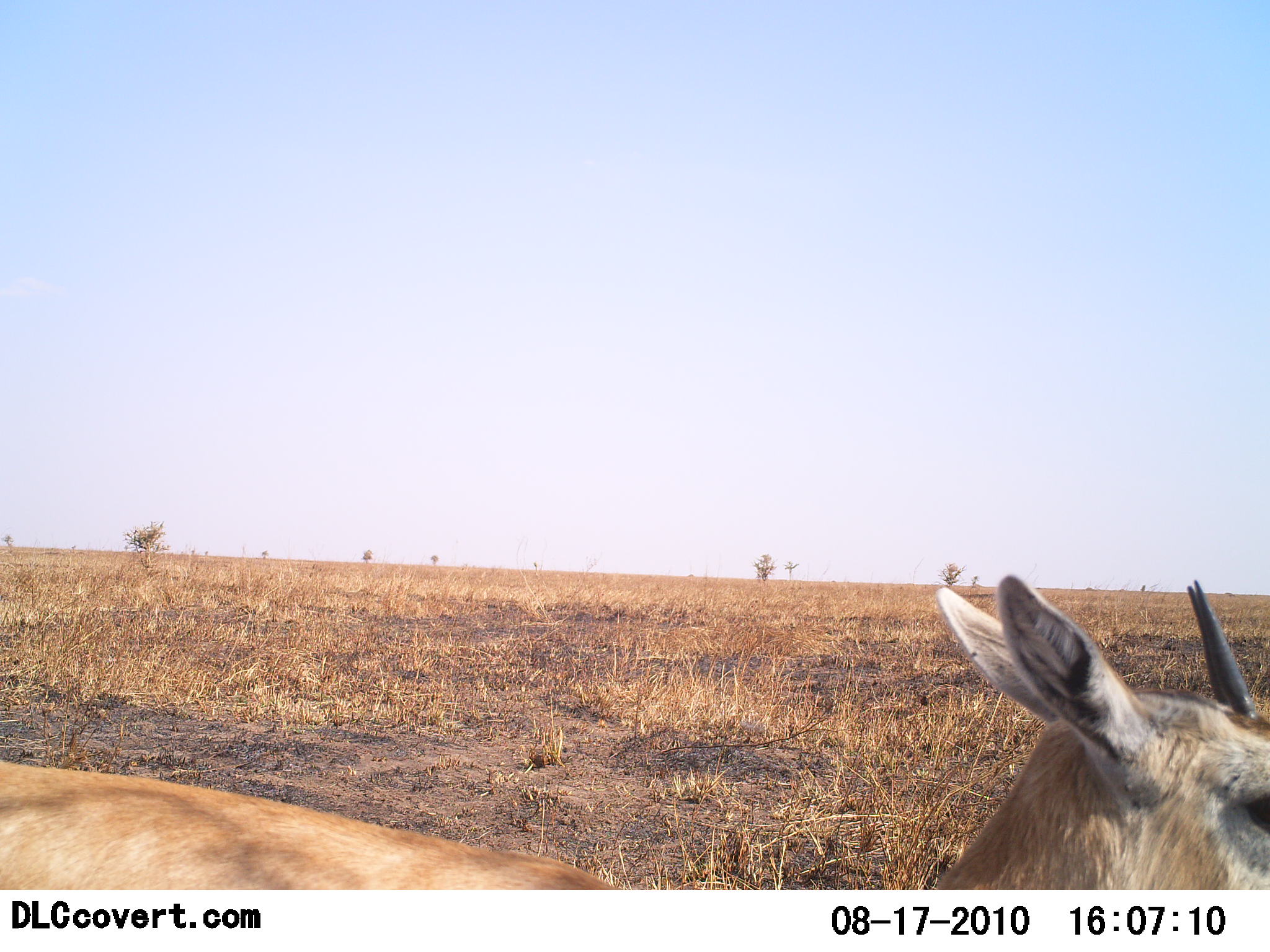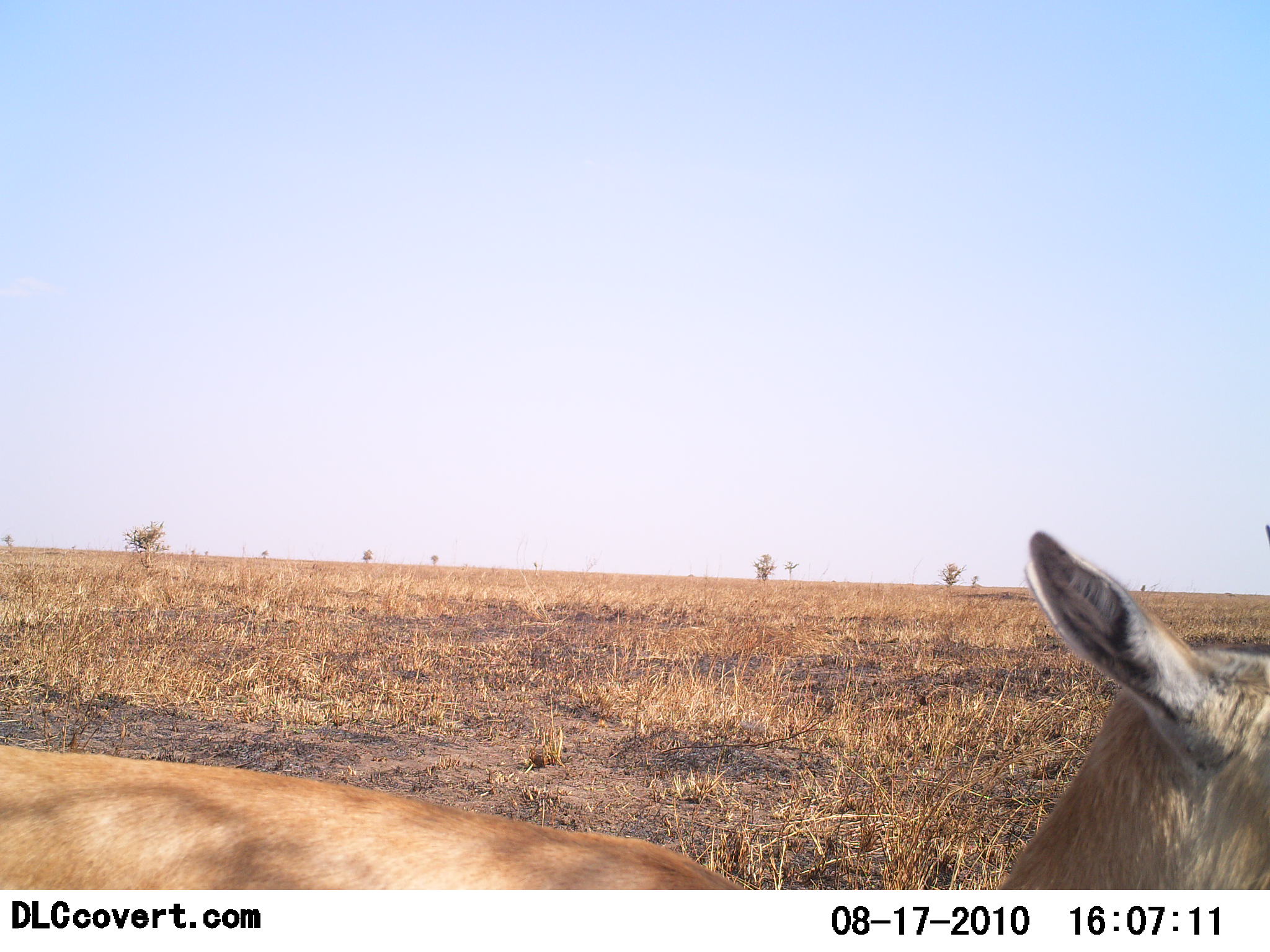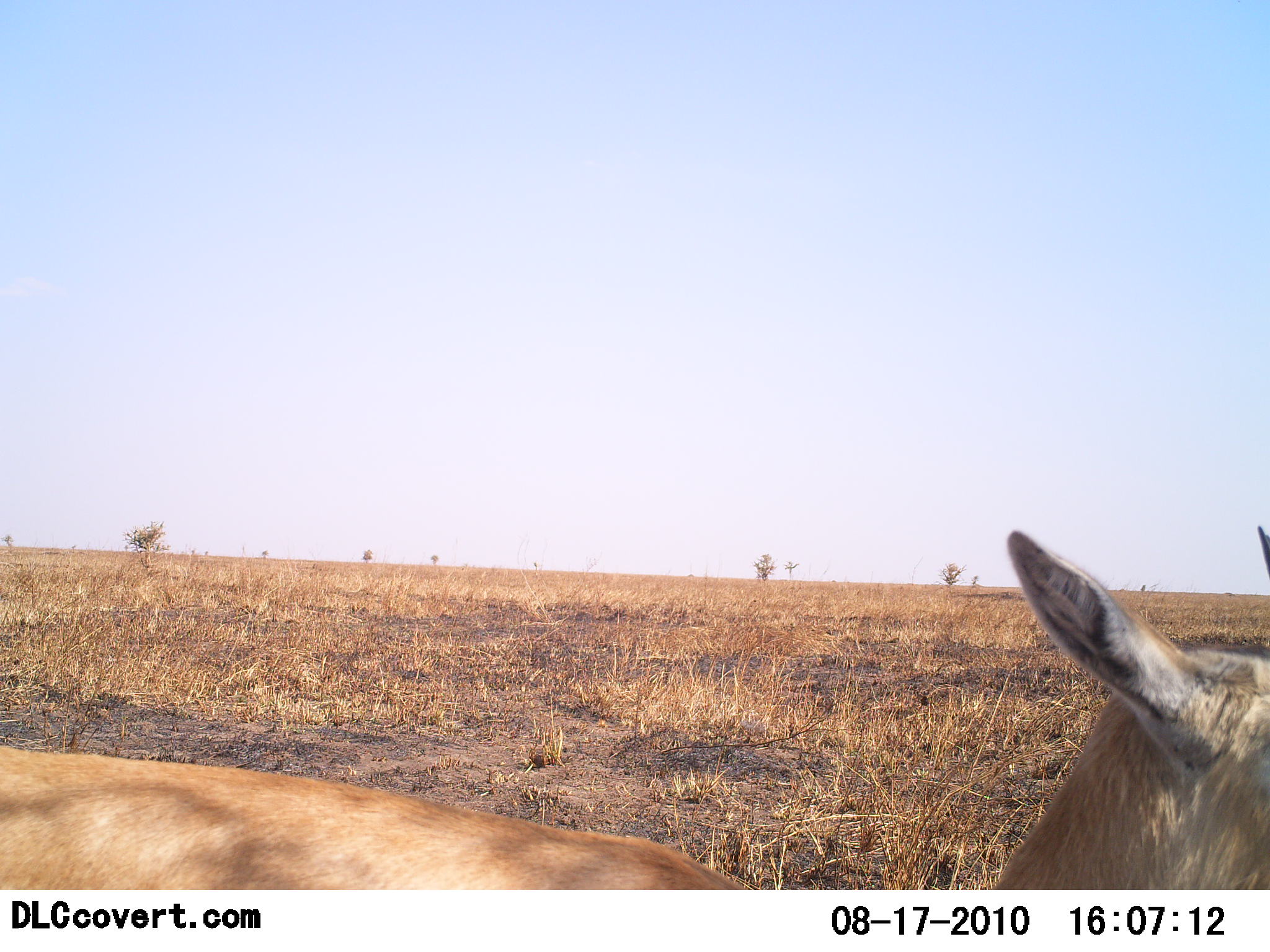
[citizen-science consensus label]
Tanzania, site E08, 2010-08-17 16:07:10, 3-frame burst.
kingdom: Animalia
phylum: Chordata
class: Mammalia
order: Artiodactyla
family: Bovidae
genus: Eudorcas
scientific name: Eudorcas thomsonii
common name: thomson's gazelle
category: gazellethomsons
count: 1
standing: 78%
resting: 0%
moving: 22%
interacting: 0%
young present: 0%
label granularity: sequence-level